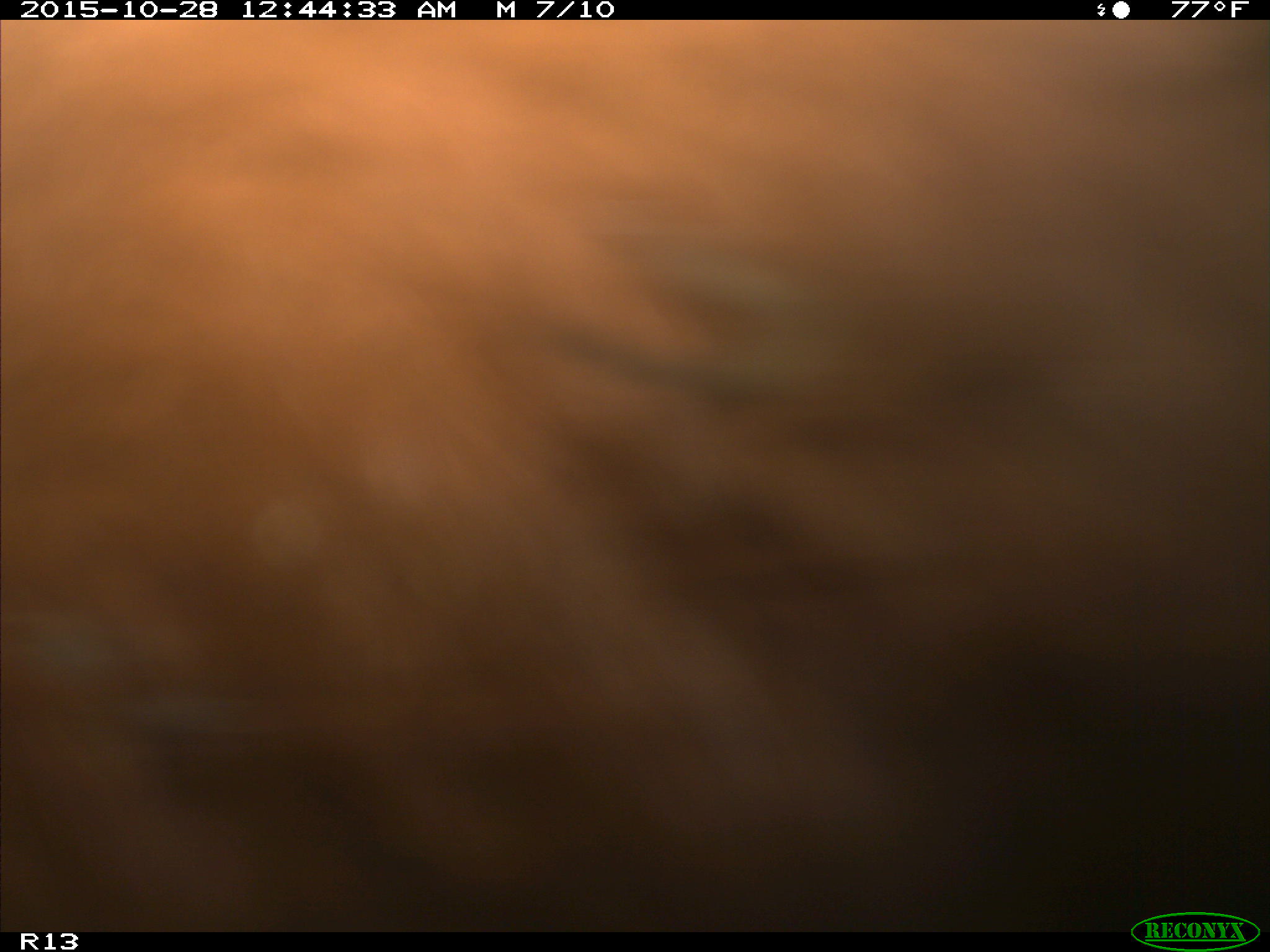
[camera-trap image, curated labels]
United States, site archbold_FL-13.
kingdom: Animalia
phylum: Chordata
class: Mammalia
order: Artiodactyla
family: Bovidae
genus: Bos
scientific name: Bos taurus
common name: domestic cow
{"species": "Bos taurus (domestic cow)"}